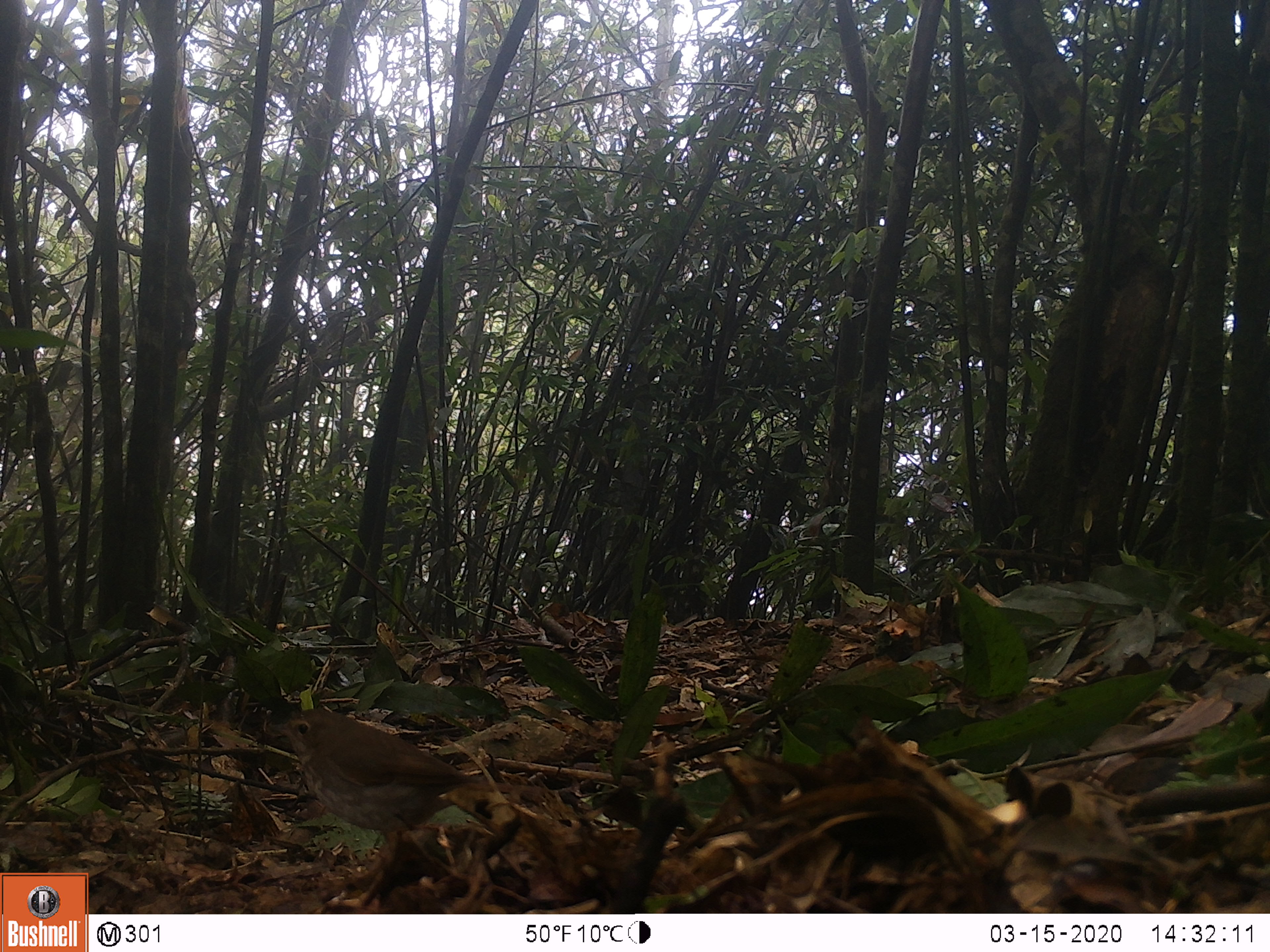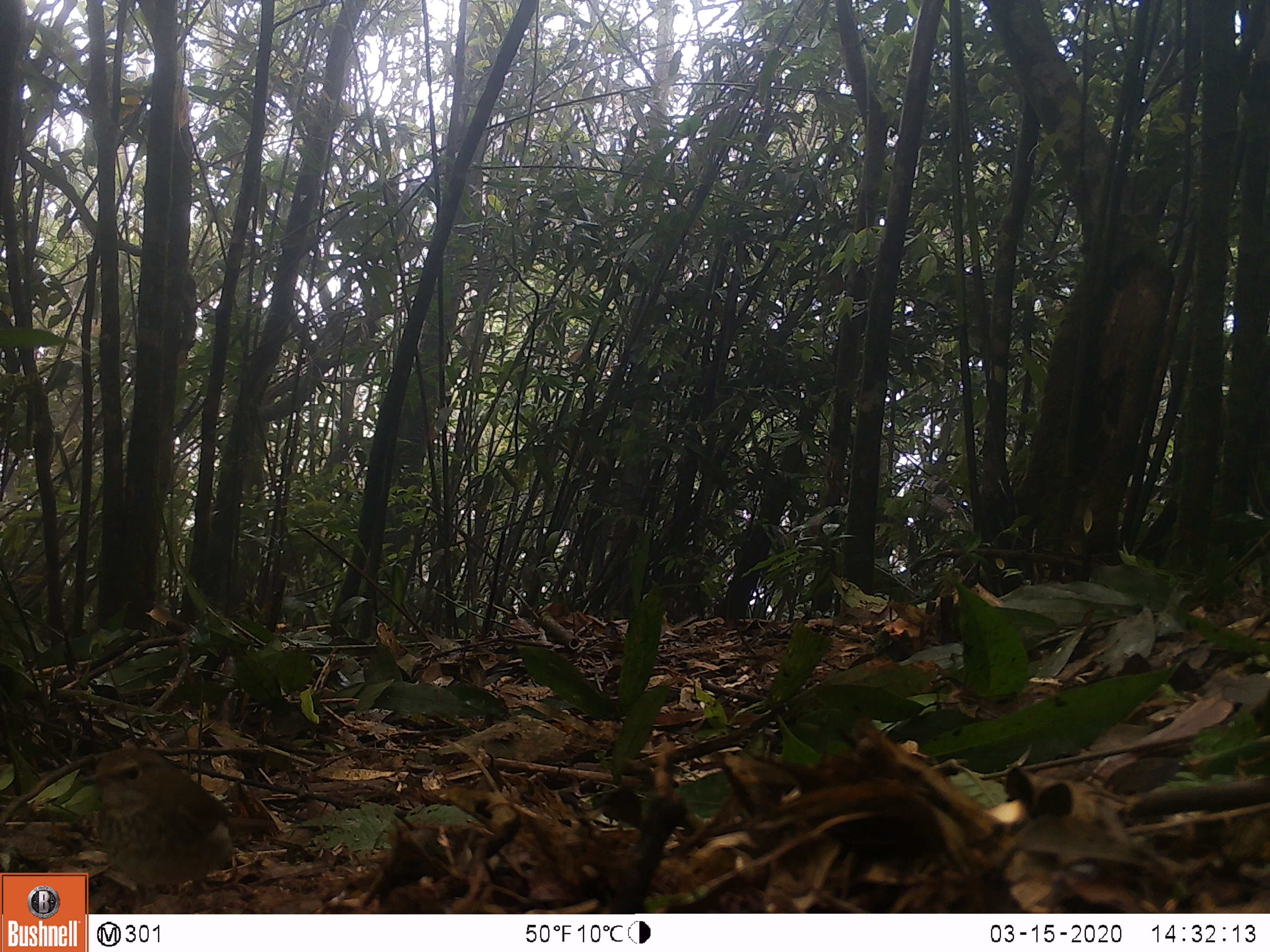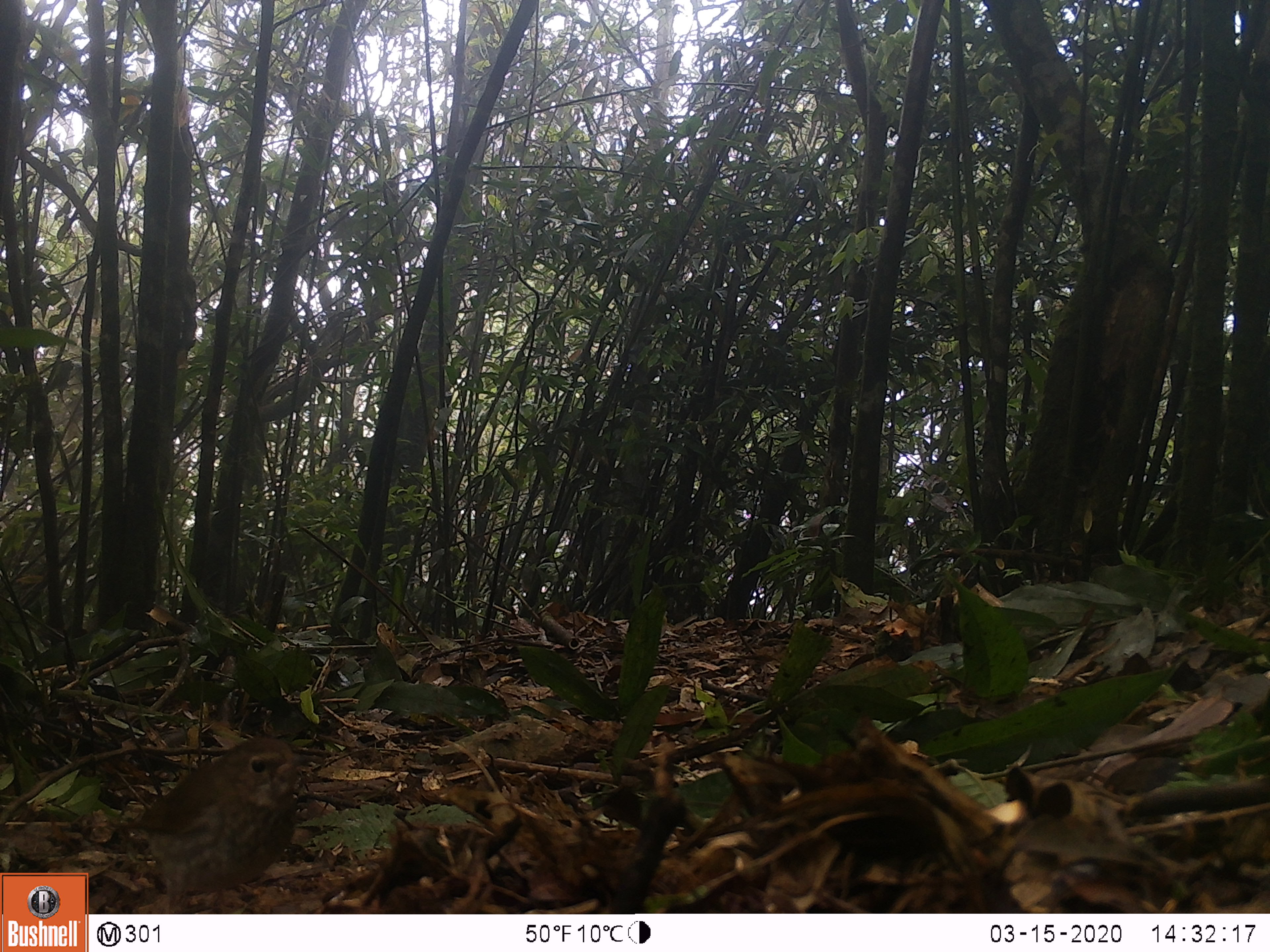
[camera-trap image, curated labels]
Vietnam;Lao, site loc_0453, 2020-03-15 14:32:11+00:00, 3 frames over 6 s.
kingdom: Animalia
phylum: Chordata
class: Aves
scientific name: Aves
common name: bird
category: unidentified bird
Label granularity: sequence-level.